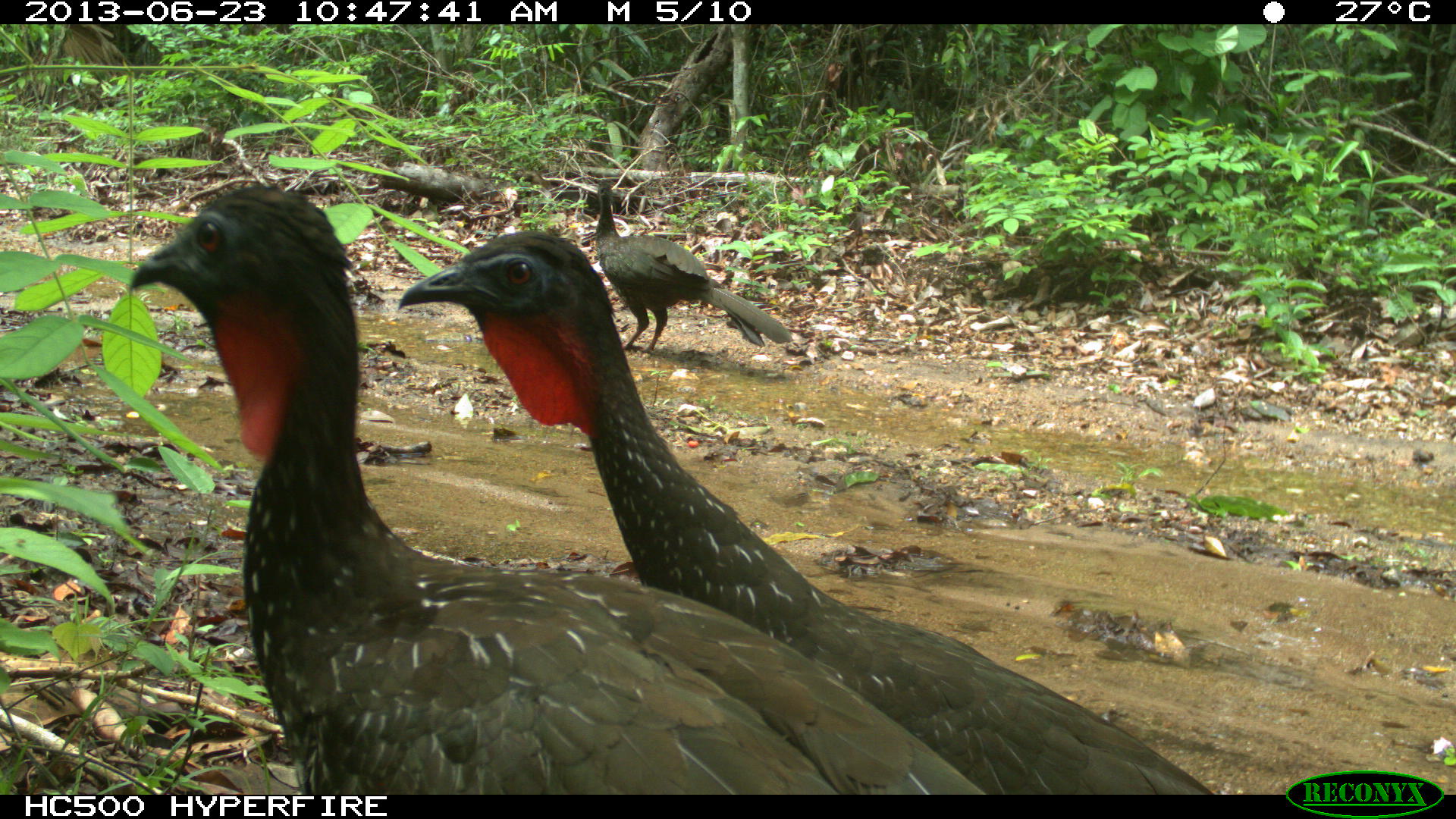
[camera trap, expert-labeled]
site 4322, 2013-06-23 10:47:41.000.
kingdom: Animalia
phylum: Chordata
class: Aves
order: Galliformes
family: Cracidae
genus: Penelope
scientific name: Penelope purpurascens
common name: crested guan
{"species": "Penelope purpurascens (crested guan)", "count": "4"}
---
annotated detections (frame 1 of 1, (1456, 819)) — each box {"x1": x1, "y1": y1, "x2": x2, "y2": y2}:
penelope purpurascens: {"x1": 130, "y1": 188, "x2": 984, "y2": 795}; {"x1": 397, "y1": 235, "x2": 1207, "y2": 795}; {"x1": 595, "y1": 177, "x2": 793, "y2": 350}